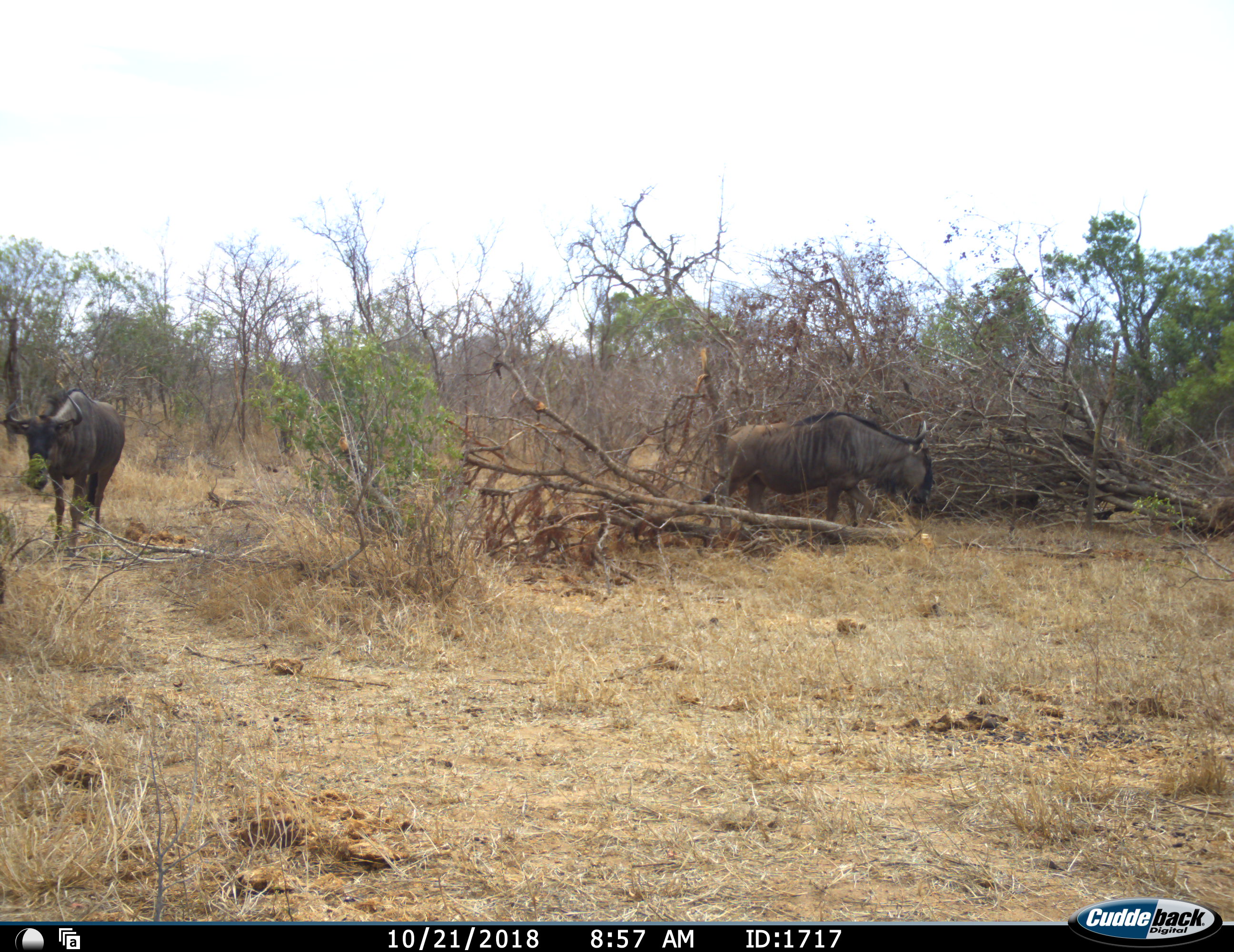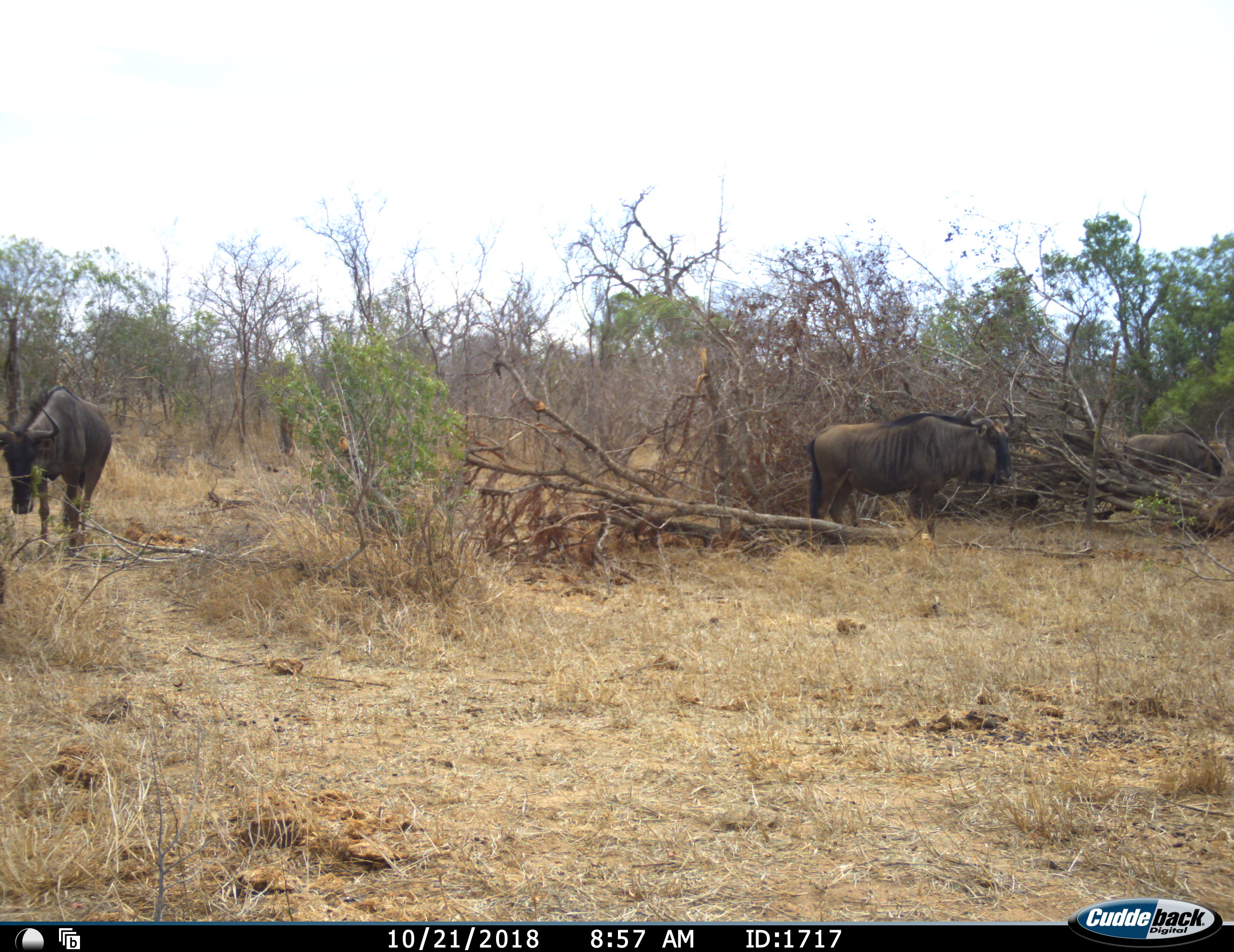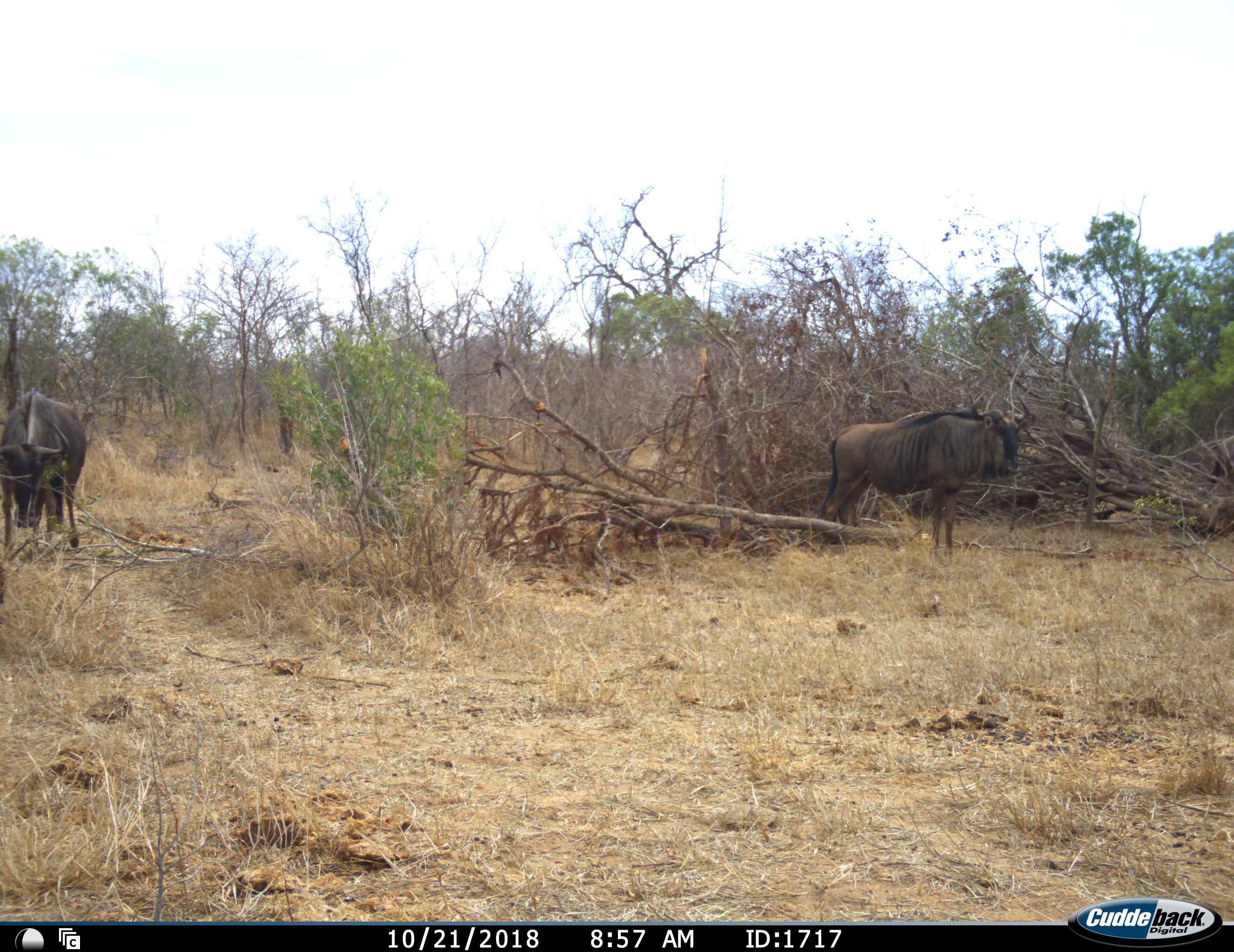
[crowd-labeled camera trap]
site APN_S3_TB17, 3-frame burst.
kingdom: Animalia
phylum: Chordata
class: Mammalia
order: Artiodactyla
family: Bovidae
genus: Connochaetes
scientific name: Connochaetes taurinus taurinus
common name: blue wildebeest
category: wildebeestblue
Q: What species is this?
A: Wildebeestblue (blue wildebeest) (Connochaetes taurinus taurinus).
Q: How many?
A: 3.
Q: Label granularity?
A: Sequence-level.